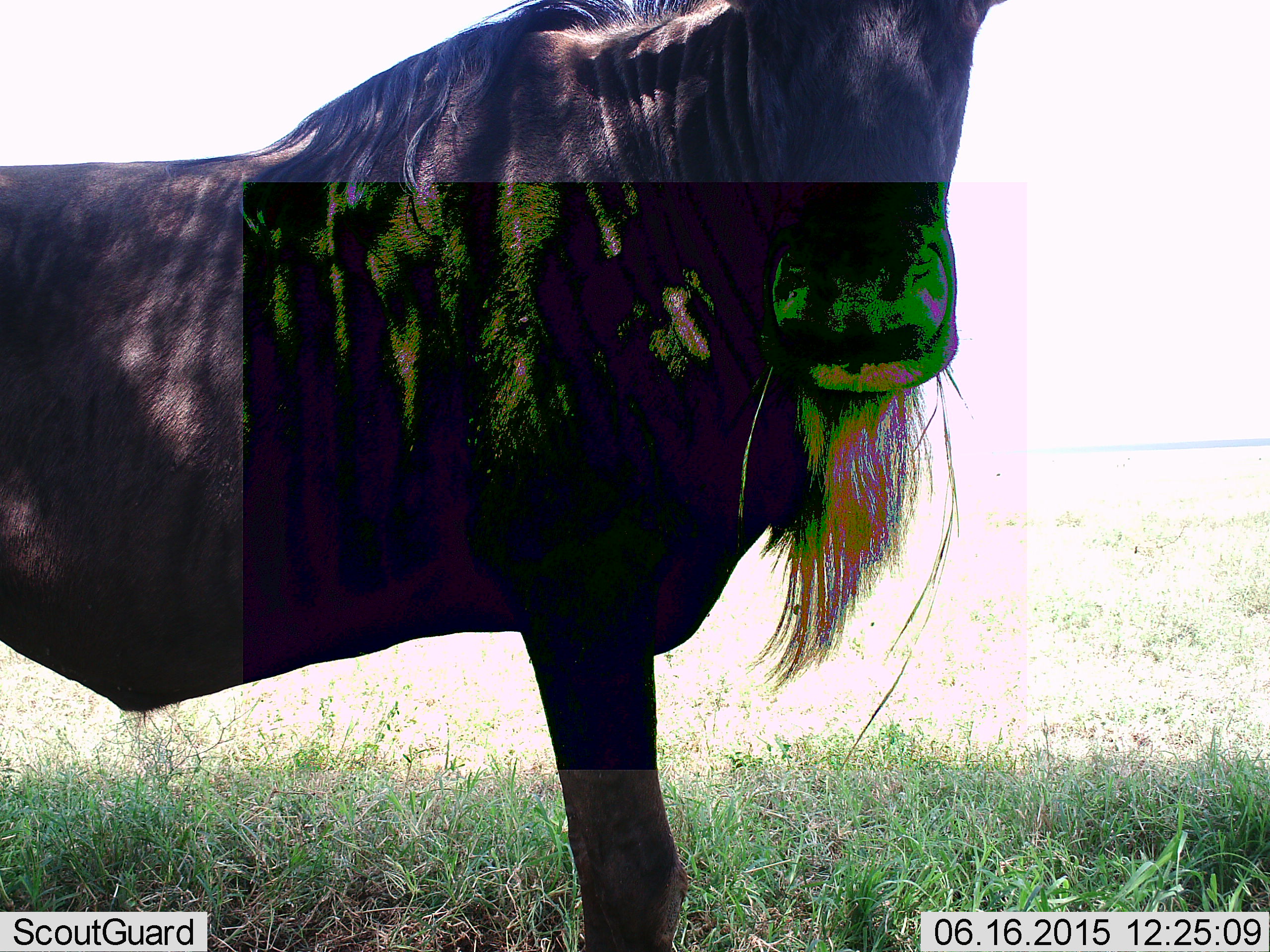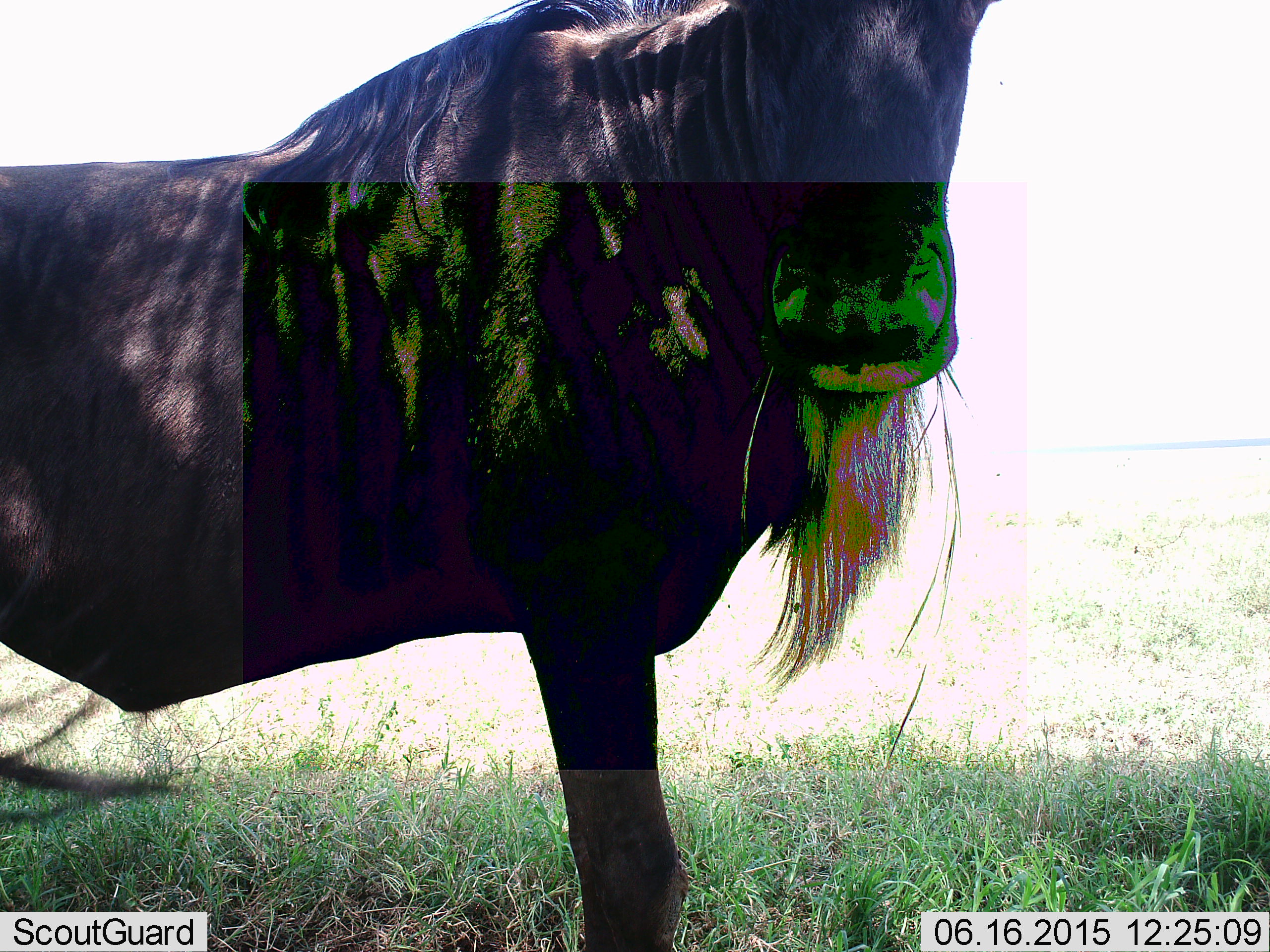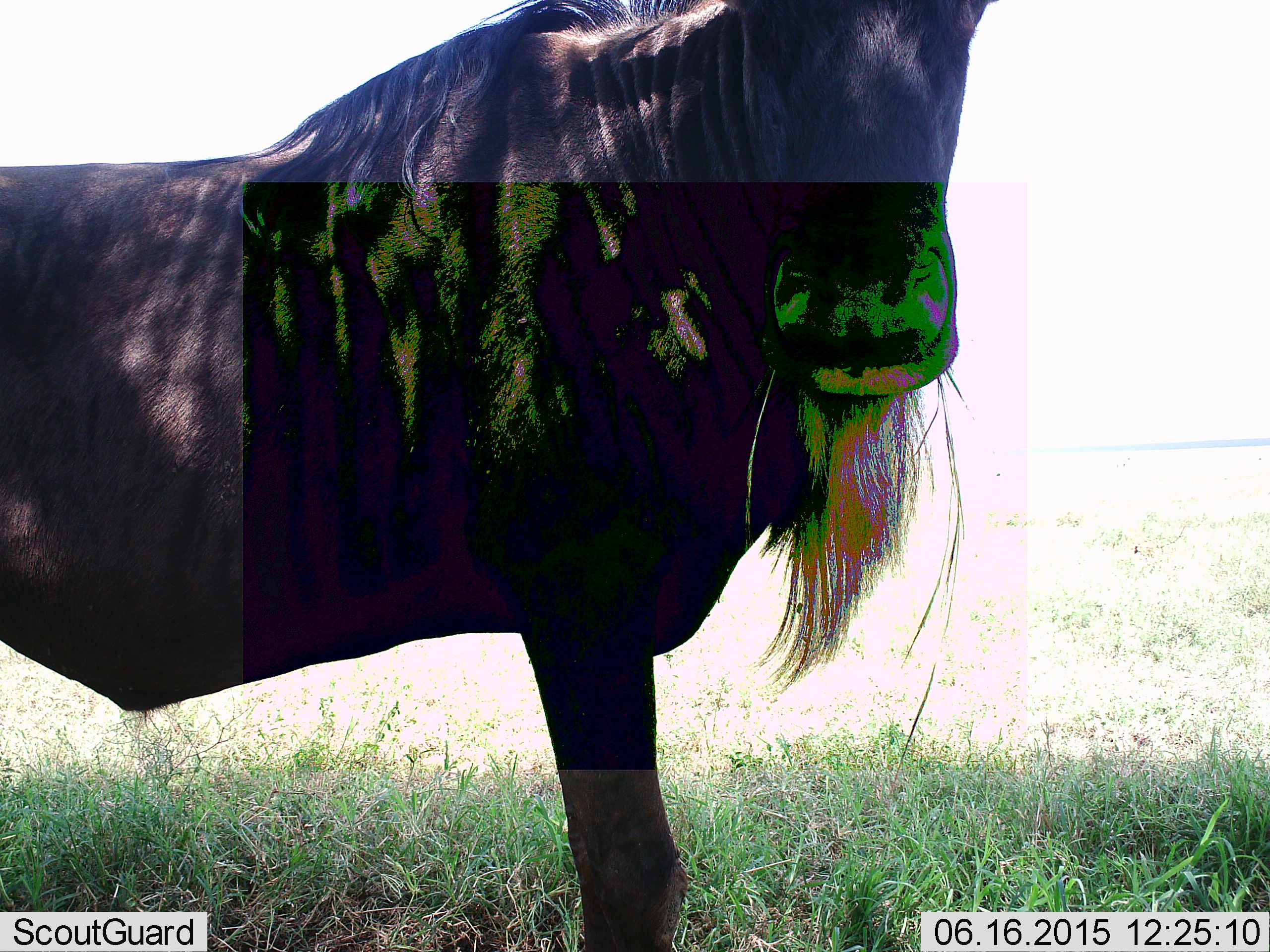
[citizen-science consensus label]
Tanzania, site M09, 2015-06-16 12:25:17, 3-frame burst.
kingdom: Animalia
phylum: Chordata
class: Mammalia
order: Artiodactyla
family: Bovidae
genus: Connochaetes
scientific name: Connochaetes taurinus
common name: blue wildebeest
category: wildebeest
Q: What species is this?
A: Wildebeest (blue wildebeest) (Connochaetes taurinus).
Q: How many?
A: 1.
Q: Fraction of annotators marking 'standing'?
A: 100%.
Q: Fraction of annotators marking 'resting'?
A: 0%.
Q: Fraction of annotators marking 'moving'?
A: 0%.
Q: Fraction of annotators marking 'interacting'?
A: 0%.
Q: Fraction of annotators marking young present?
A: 0%.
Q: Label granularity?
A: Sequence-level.